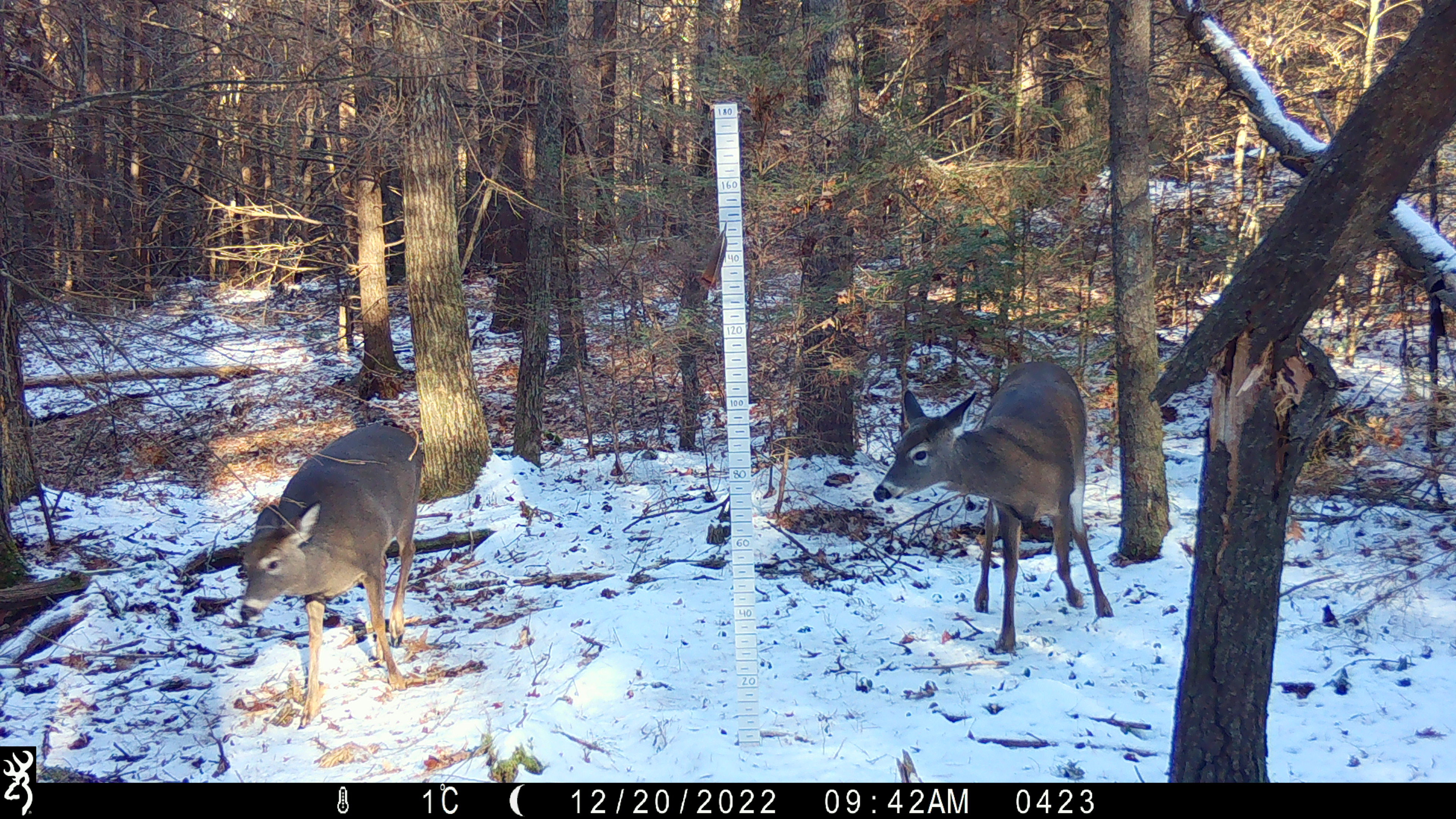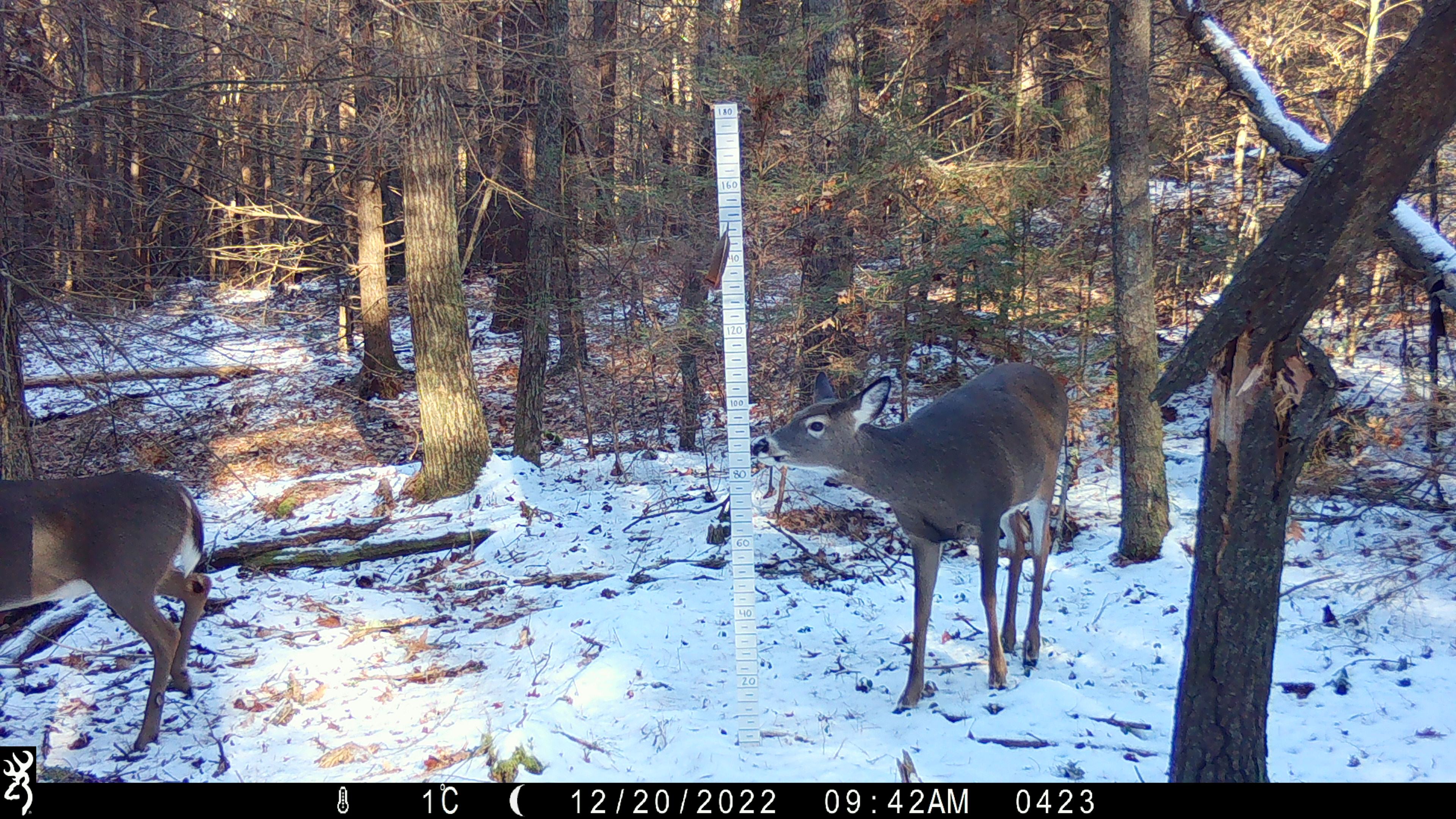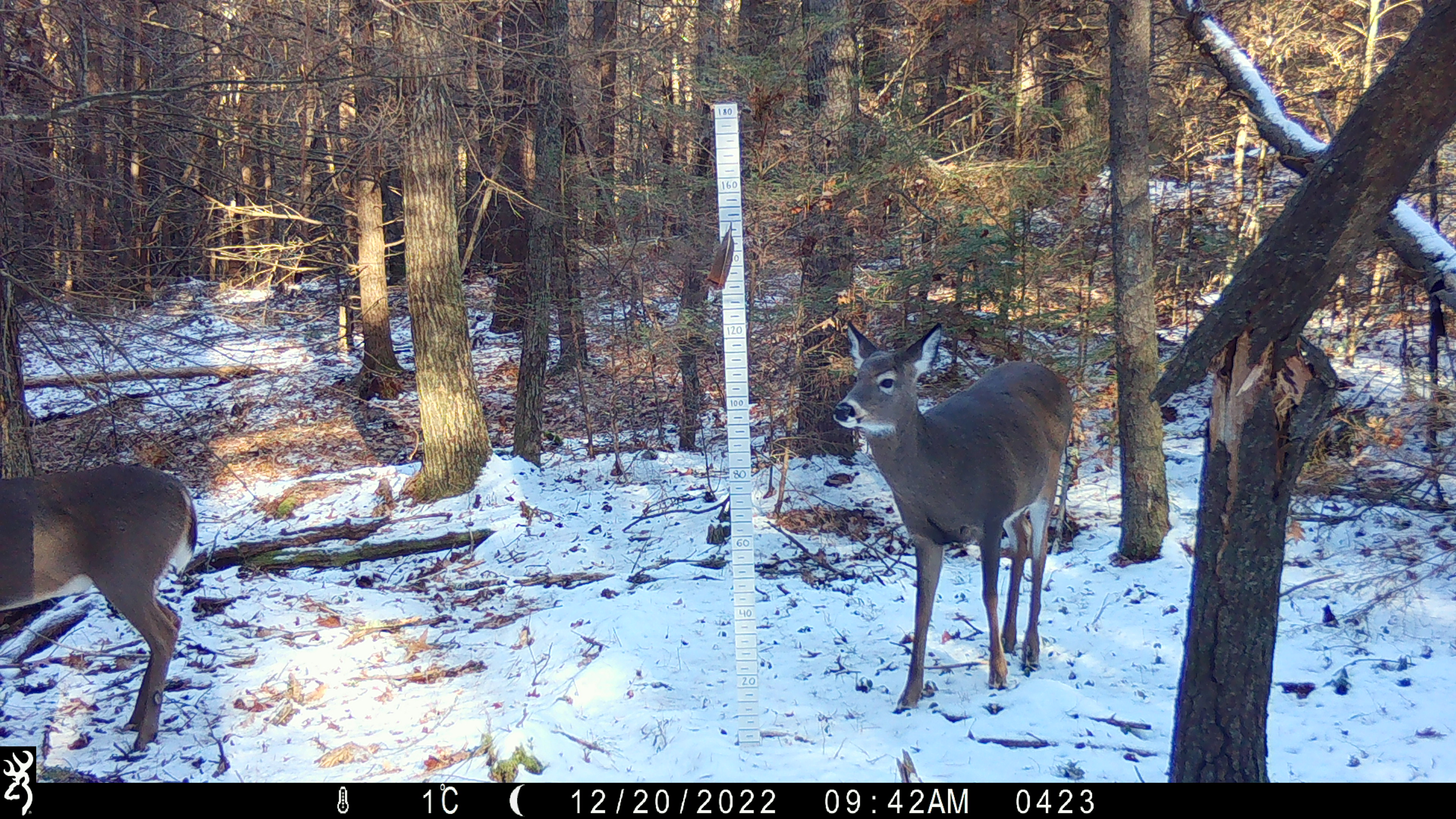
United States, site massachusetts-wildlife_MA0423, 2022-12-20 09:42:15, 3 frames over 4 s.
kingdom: Animalia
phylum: Chordata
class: Mammalia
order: Artiodactyla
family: Cervidae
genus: Odocoileus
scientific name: Odocoileus virginianus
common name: white-tailed deer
White-tailed deer (Odocoileus virginianus).